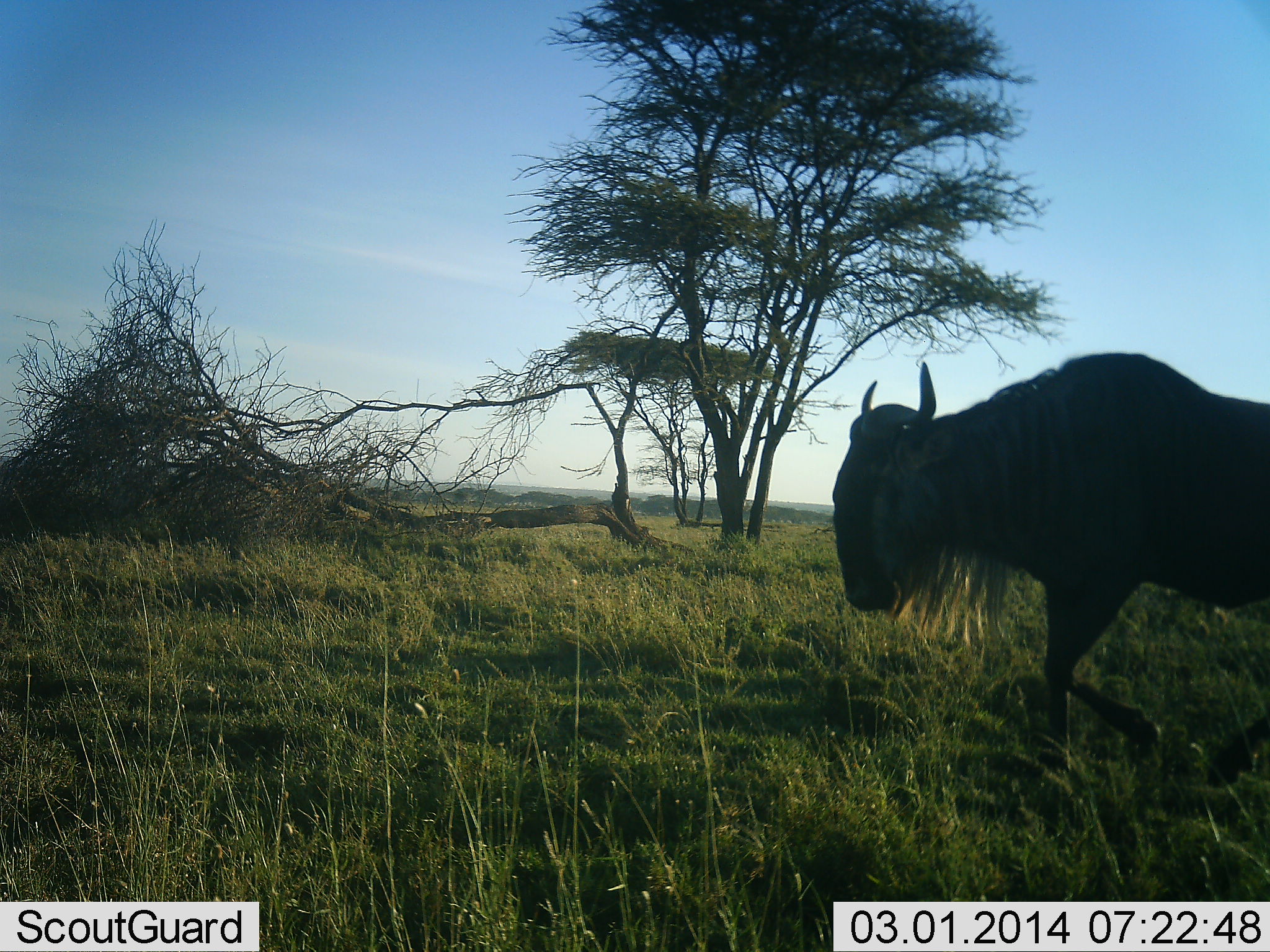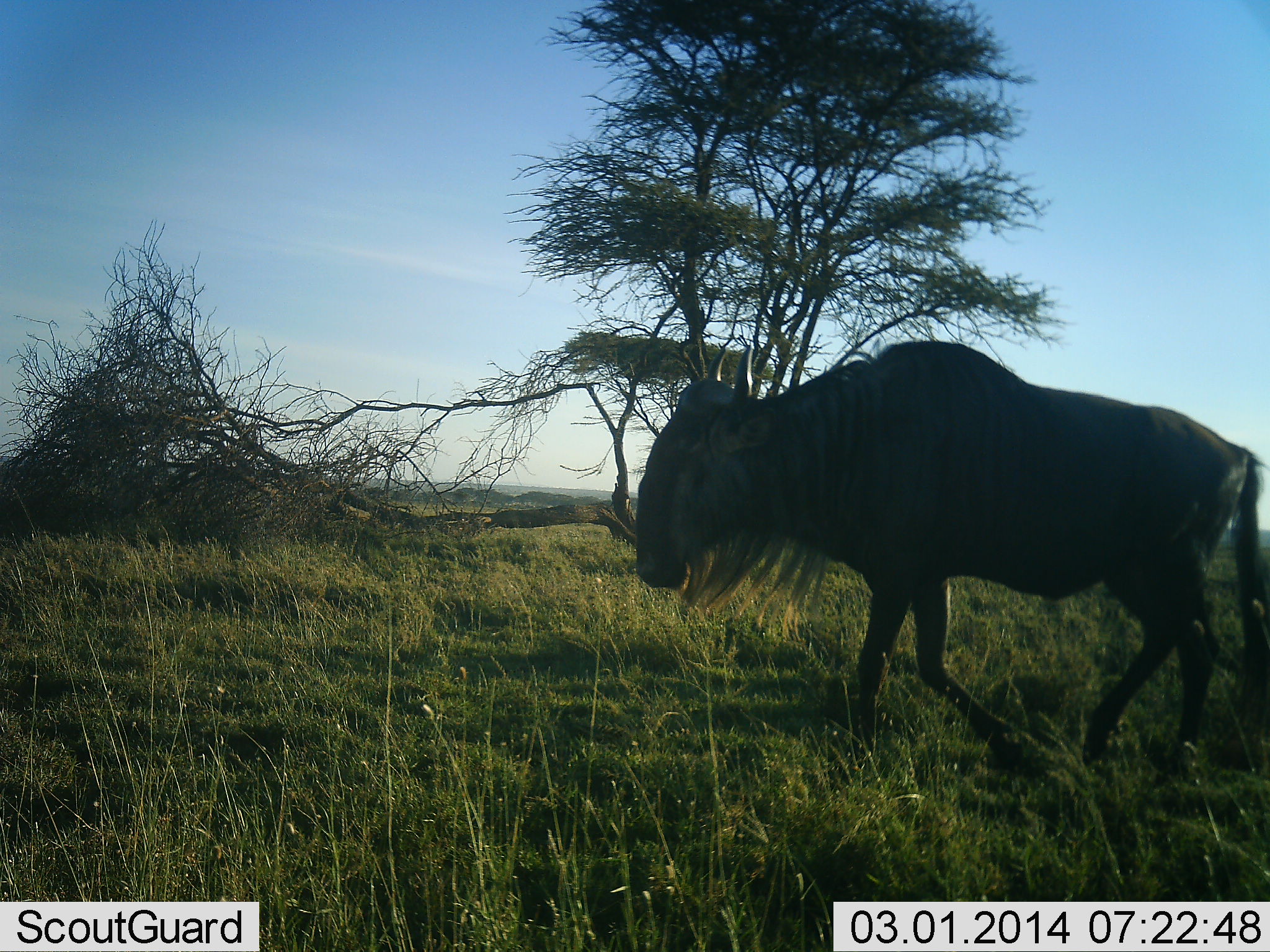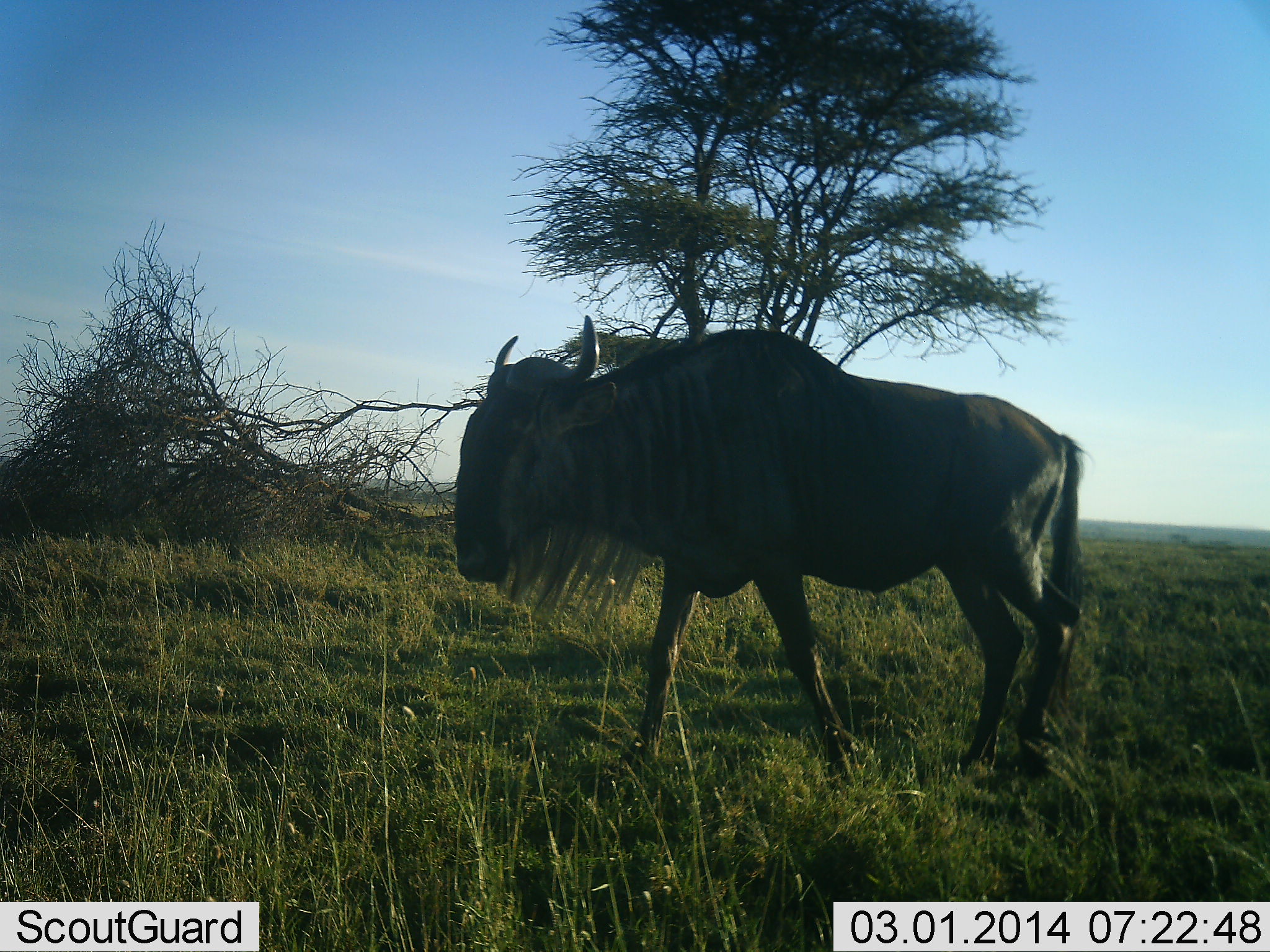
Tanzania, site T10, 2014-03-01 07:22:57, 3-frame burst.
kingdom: Animalia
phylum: Chordata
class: Mammalia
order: Artiodactyla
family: Bovidae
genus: Connochaetes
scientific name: Connochaetes taurinus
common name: blue wildebeest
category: wildebeest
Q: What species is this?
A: Wildebeest (blue wildebeest) (Connochaetes taurinus).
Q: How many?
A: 1.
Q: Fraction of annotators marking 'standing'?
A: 10%.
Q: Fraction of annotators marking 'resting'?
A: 0%.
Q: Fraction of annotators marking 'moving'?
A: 90%.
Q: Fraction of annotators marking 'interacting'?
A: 0%.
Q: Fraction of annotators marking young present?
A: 0%.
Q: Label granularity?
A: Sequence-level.